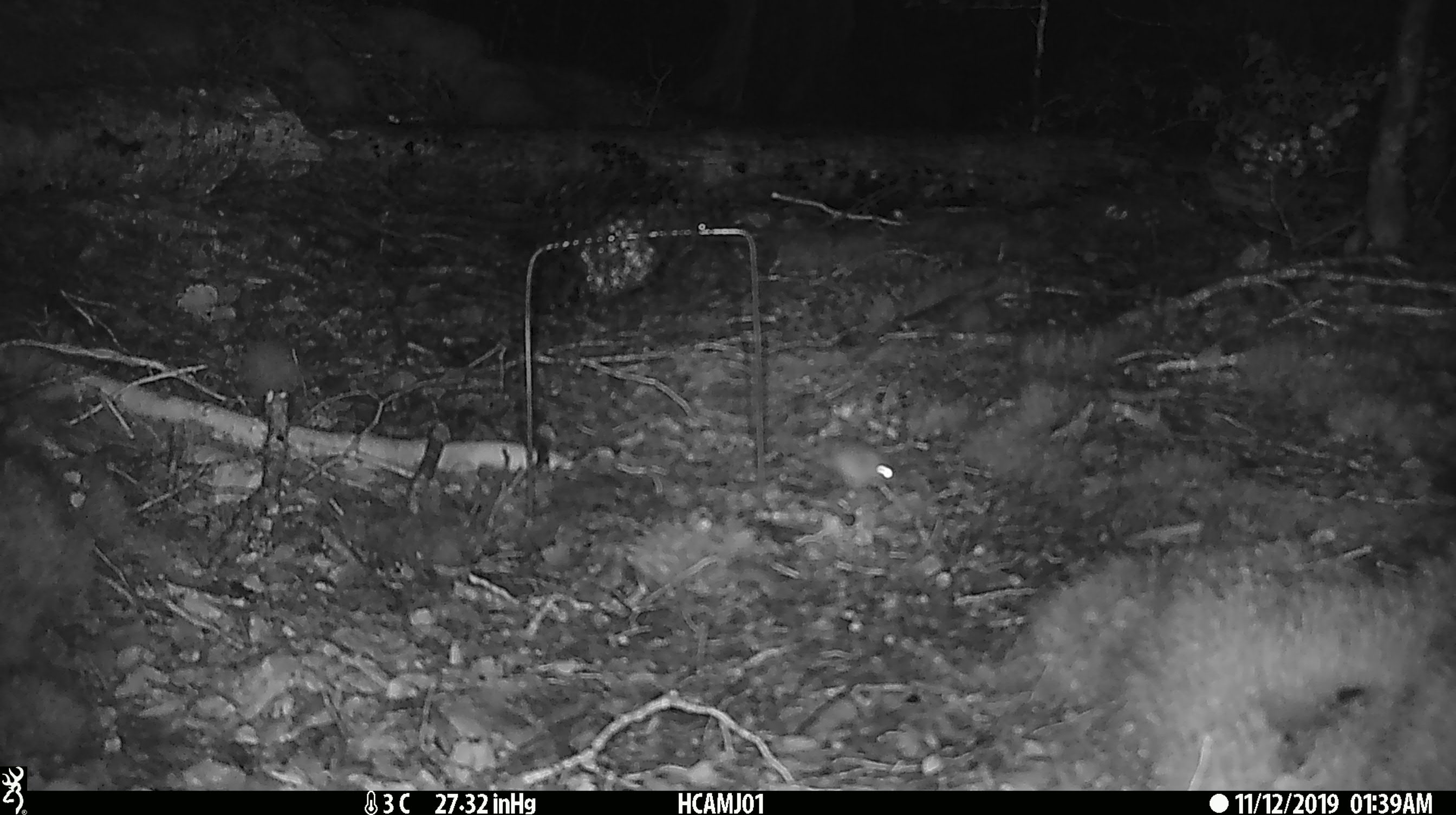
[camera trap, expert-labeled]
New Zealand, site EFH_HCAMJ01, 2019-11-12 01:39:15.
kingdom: Animalia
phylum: Chordata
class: Mammalia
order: Rodentia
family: Muridae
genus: Mus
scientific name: Mus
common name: mouse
Mouse (Mus).